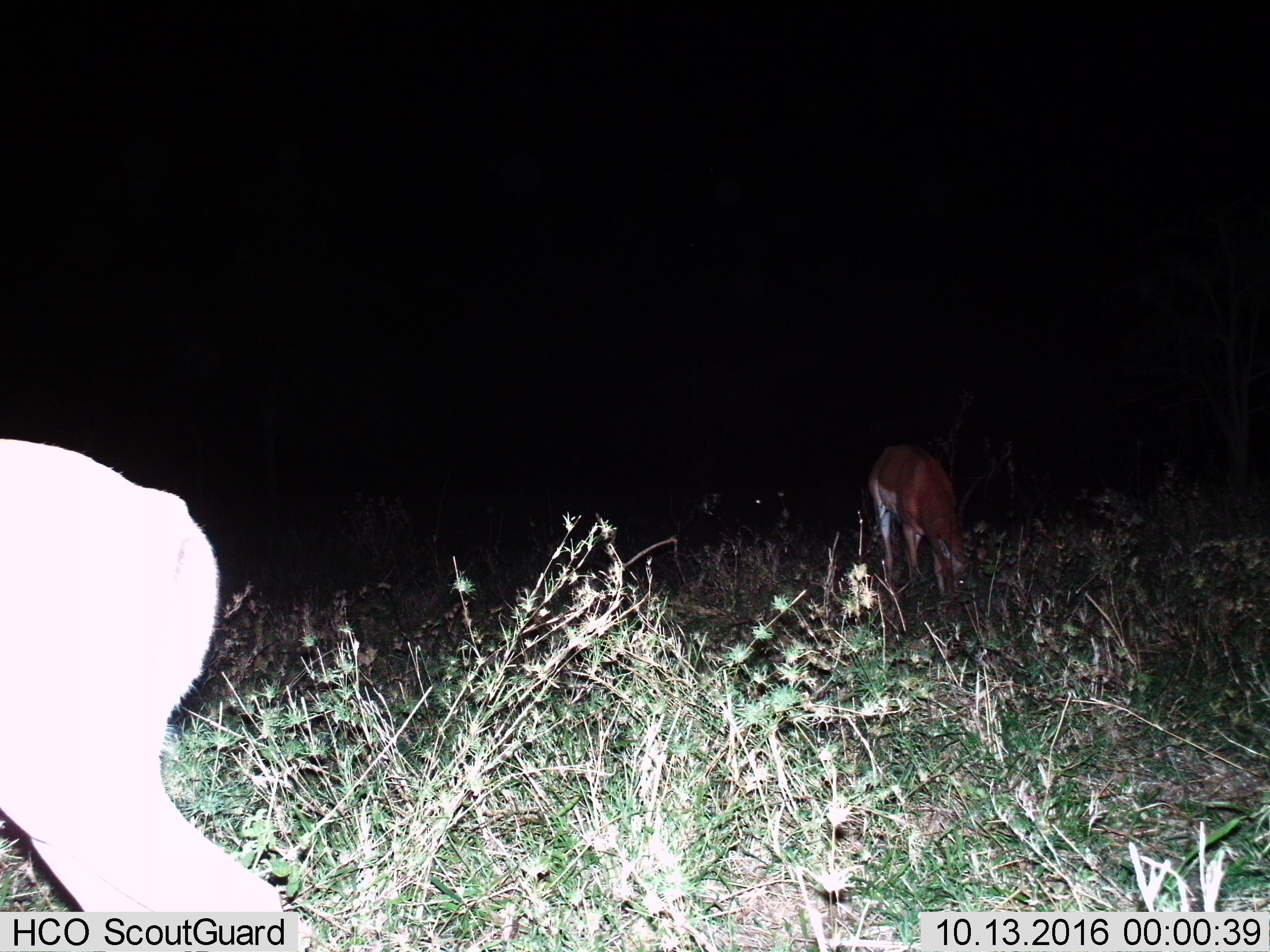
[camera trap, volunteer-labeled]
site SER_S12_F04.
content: unidentified animal